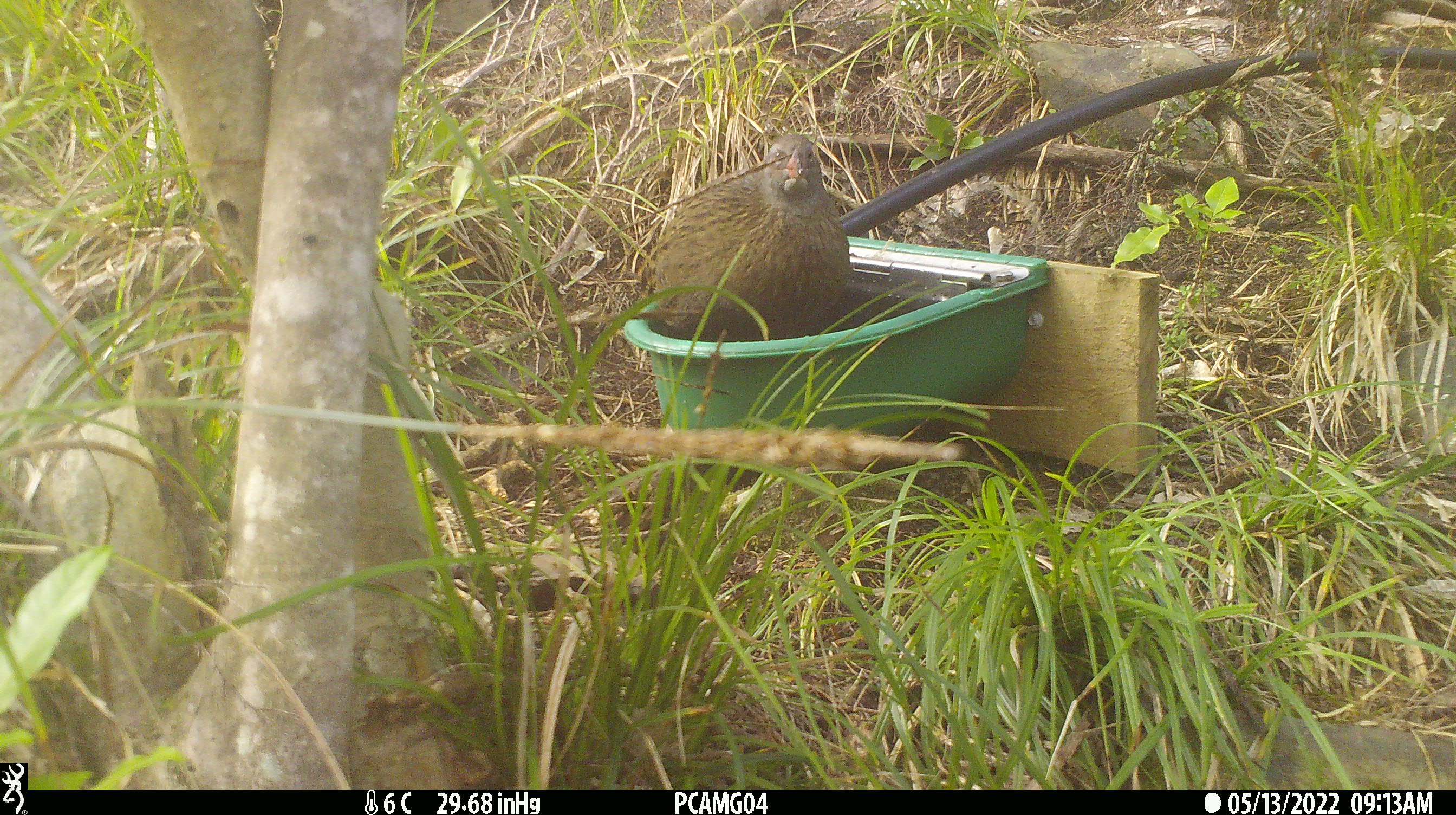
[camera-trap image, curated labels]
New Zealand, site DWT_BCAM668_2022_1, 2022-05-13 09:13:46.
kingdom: Animalia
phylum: Chordata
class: Aves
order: Gruiformes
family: Rallidae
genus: Gallirallus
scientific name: Gallirallus australis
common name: weka